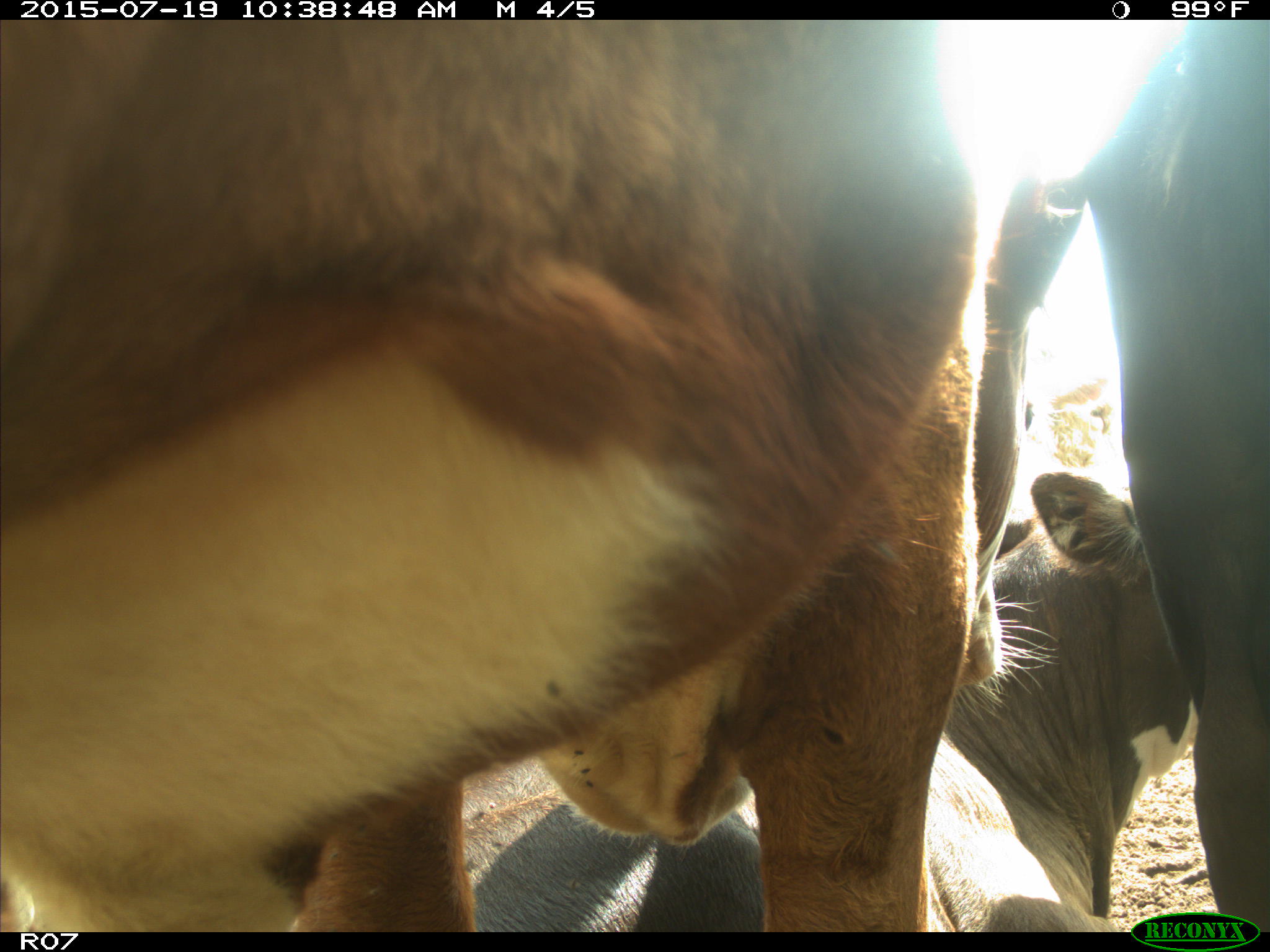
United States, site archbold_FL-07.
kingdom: Animalia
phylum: Chordata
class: Mammalia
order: Artiodactyla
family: Bovidae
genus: Bos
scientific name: Bos taurus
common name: domestic cow